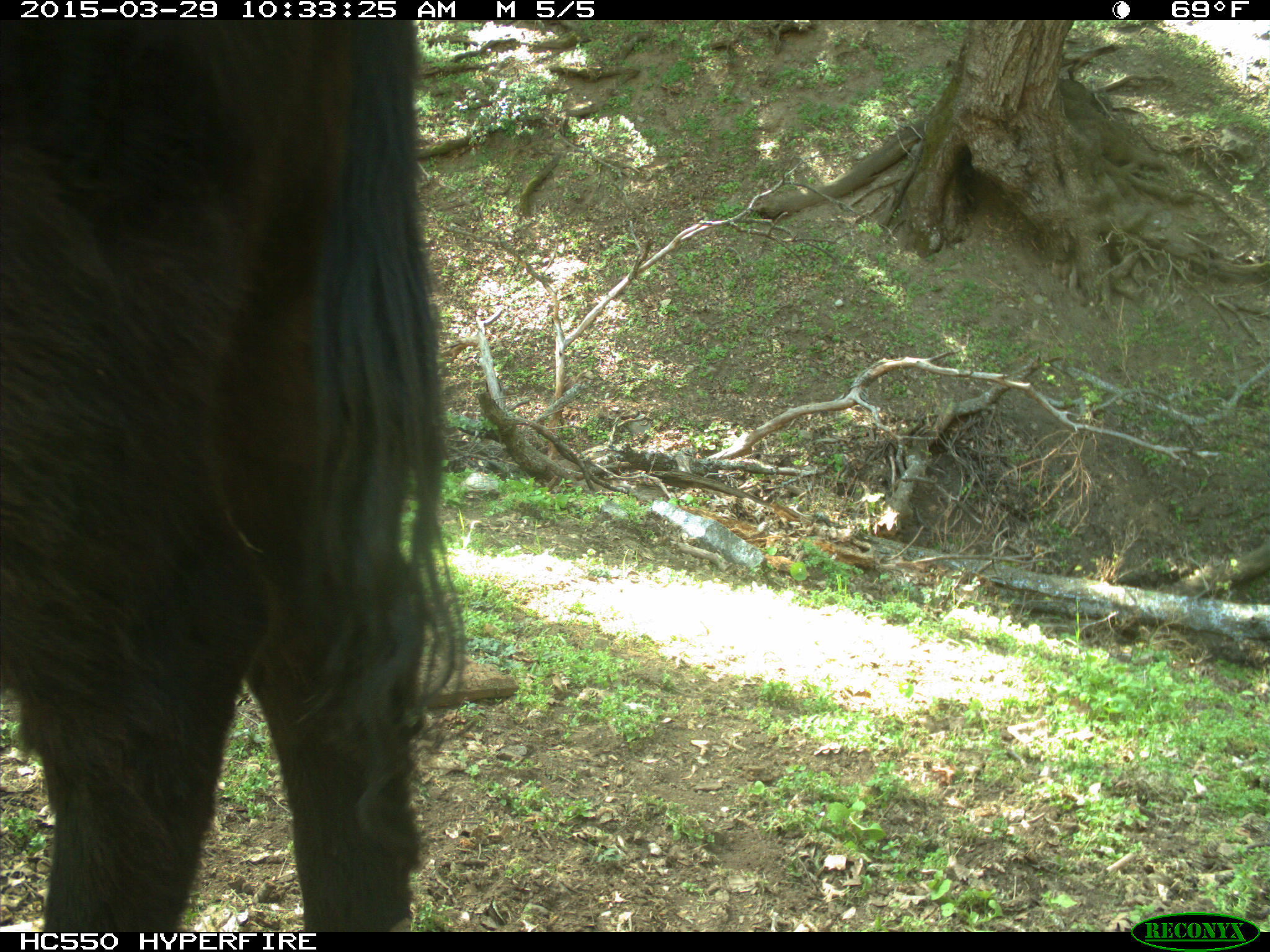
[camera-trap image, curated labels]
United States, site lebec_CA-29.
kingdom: Animalia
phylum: Chordata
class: Mammalia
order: Artiodactyla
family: Bovidae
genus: Bos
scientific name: Bos taurus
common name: domestic cow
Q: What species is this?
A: Bos taurus (domestic cow).